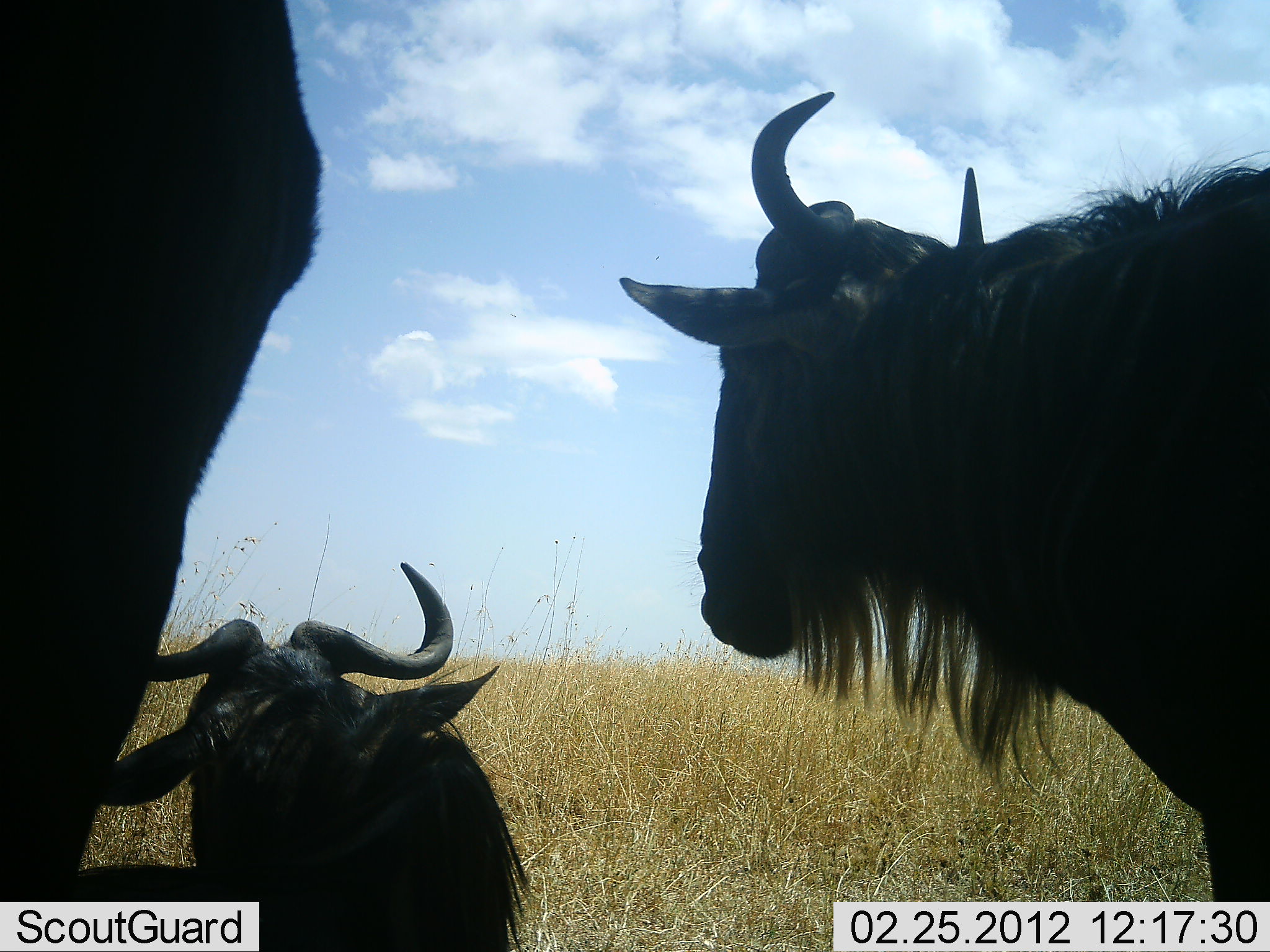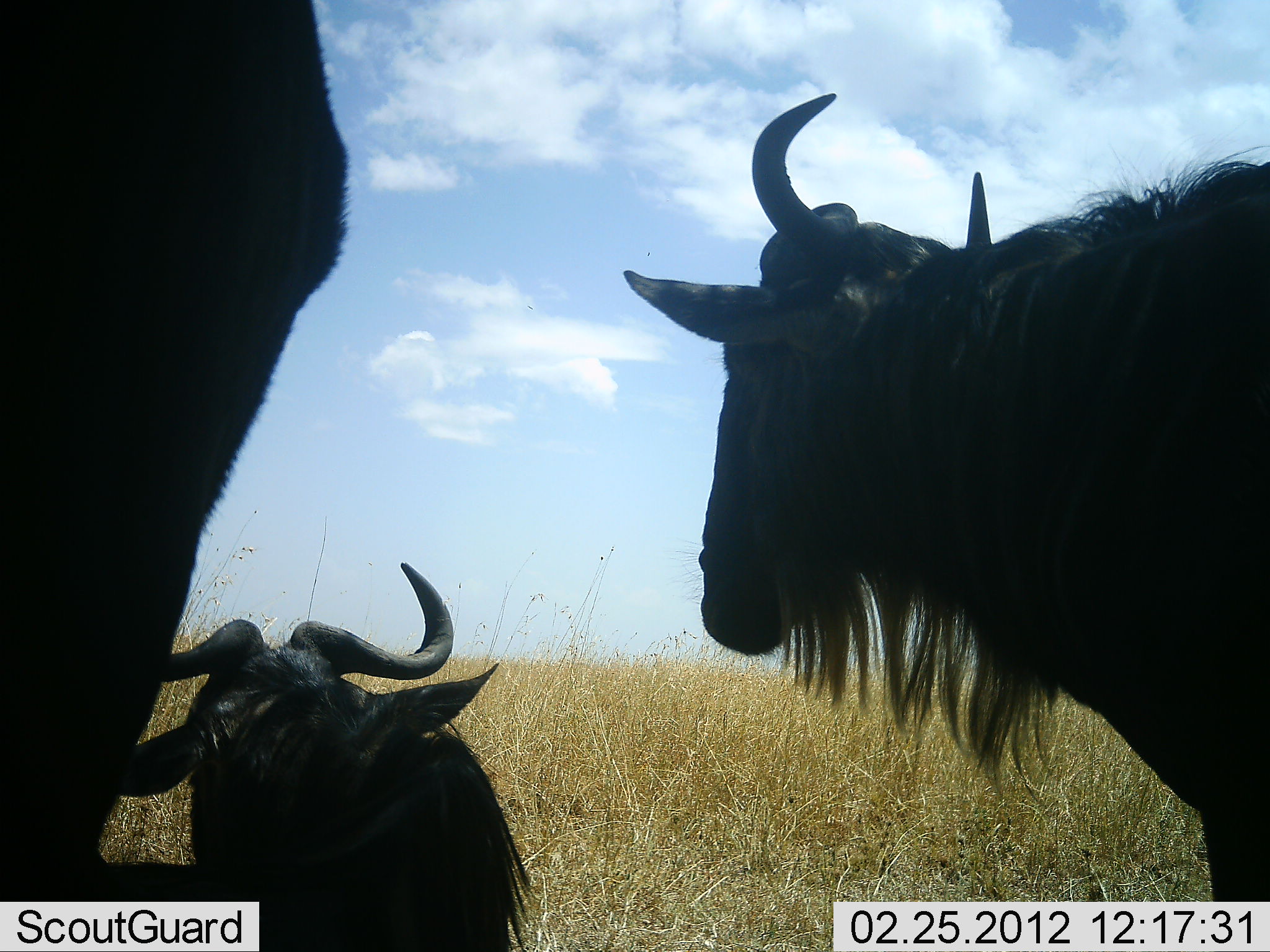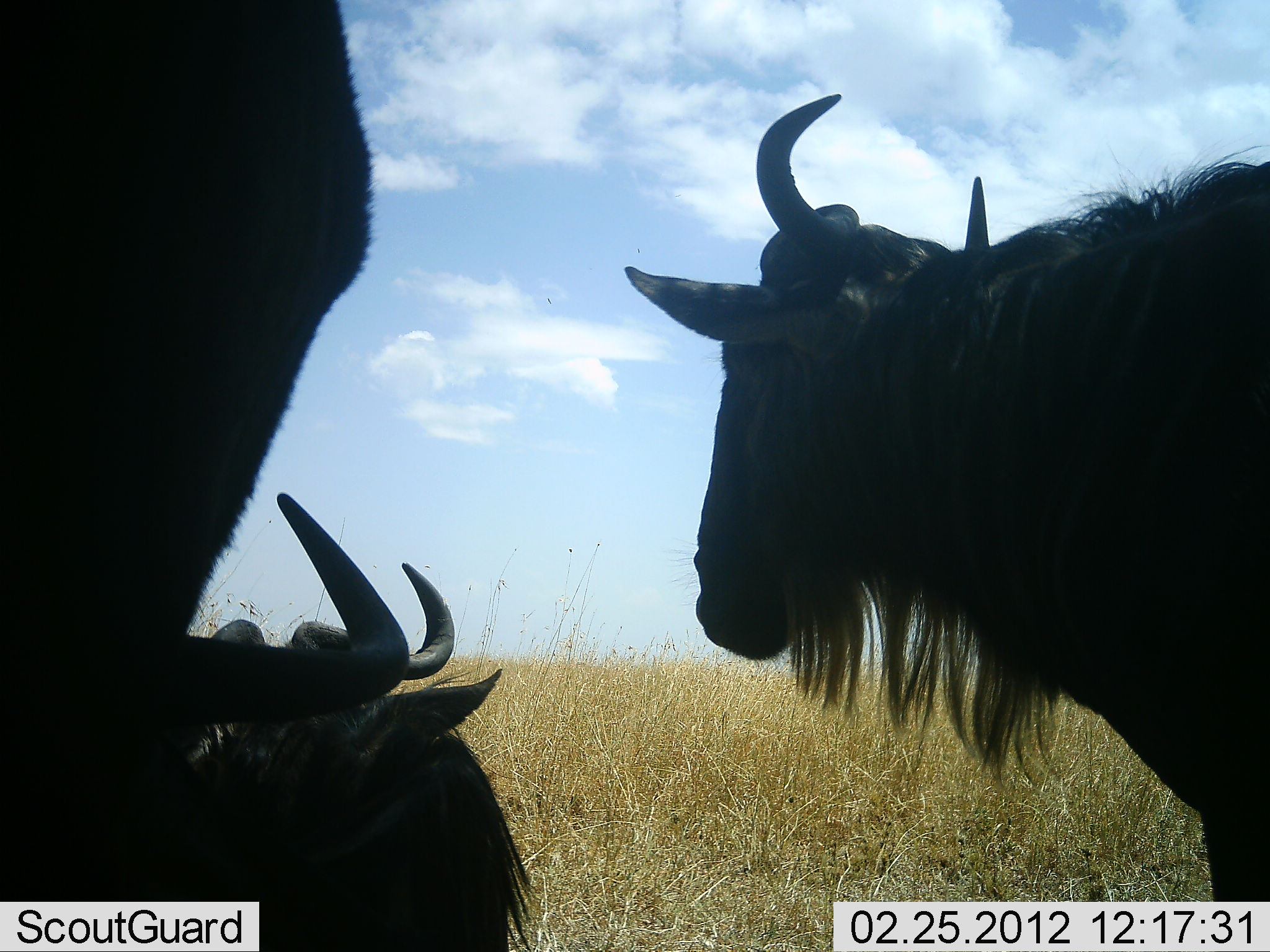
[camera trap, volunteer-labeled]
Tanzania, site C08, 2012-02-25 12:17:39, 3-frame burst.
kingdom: Animalia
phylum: Chordata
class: Mammalia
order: Artiodactyla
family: Bovidae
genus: Connochaetes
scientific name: Connochaetes taurinus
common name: blue wildebeest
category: wildebeest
Wildebeest (blue wildebeest) (Connochaetes taurinus), count 3. Behavior (volunteer vote fractions): standing 73%, resting 93%, moving 0%, interacting 0%. Young present (vote fraction): 0%. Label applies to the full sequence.